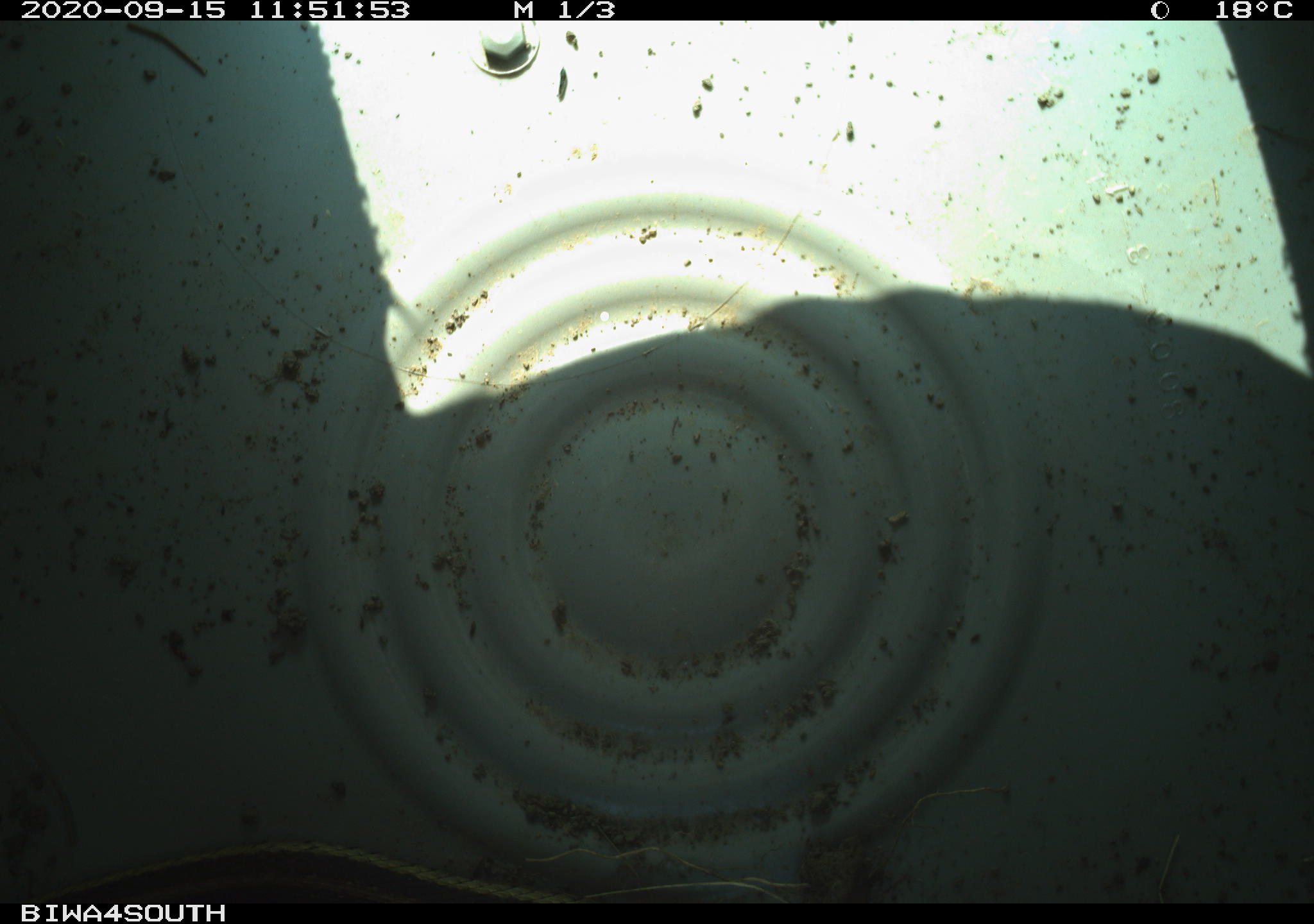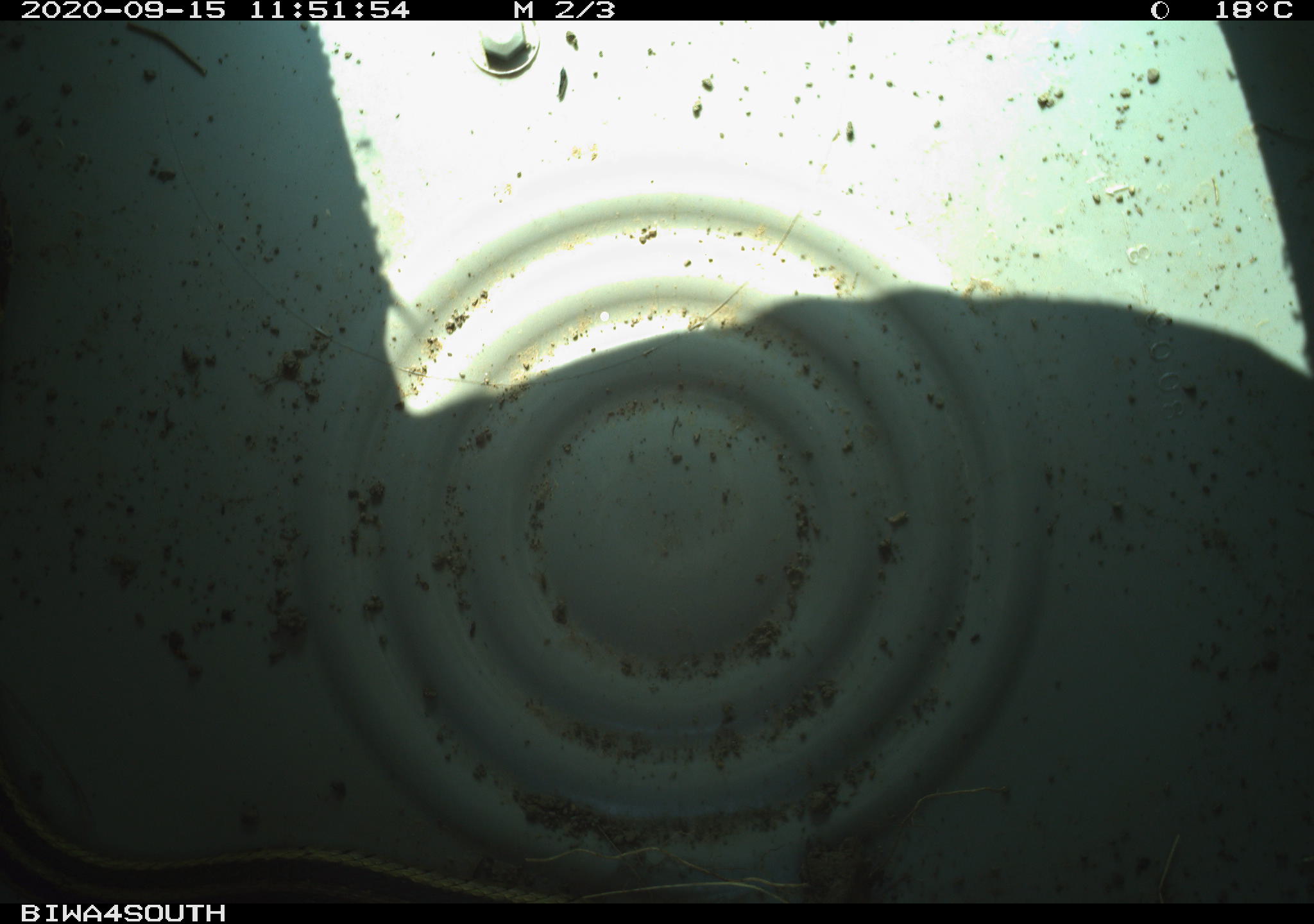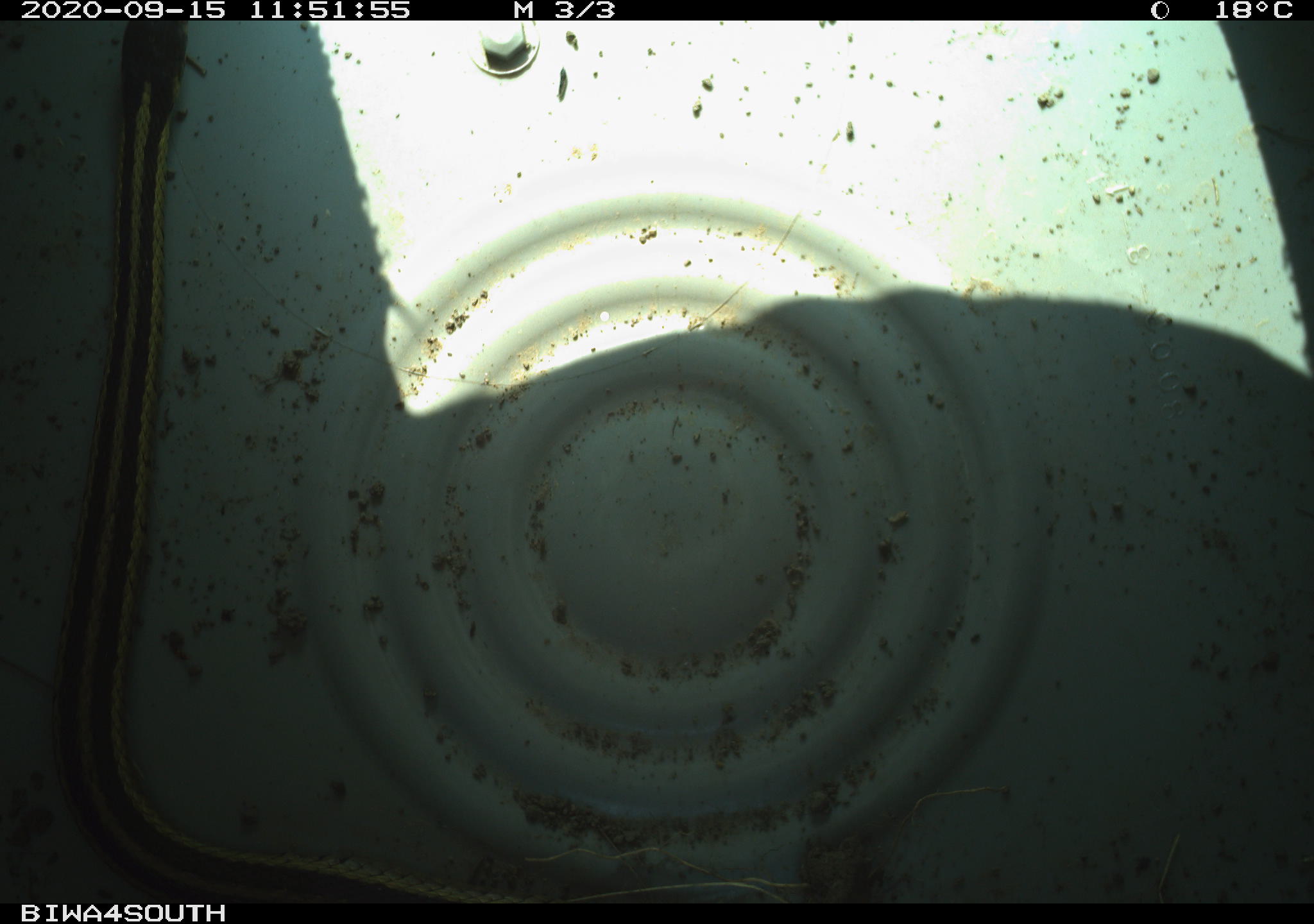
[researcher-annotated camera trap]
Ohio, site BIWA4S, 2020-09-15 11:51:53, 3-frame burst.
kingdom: Animalia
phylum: Chordata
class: Reptilia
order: Squamata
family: Colubridae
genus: Thamnophis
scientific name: Thamnophis sirtalis sirtalis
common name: eastern gartersnake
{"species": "eastern gartersnake (Thamnophis sirtalis sirtalis)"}